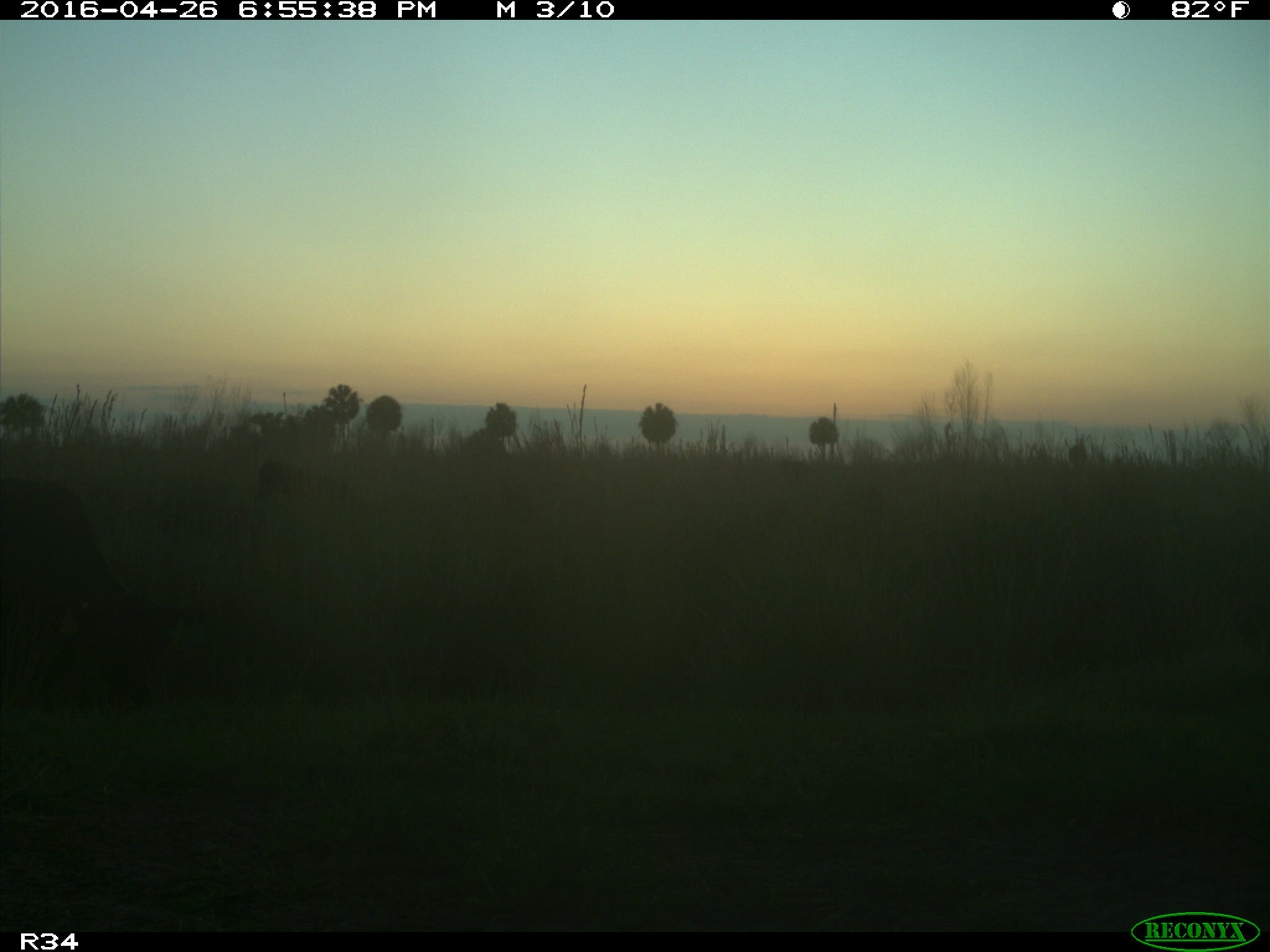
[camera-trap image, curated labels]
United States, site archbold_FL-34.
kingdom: Animalia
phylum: Chordata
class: Mammalia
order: Artiodactyla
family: Bovidae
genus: Bos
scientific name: Bos taurus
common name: domestic cow